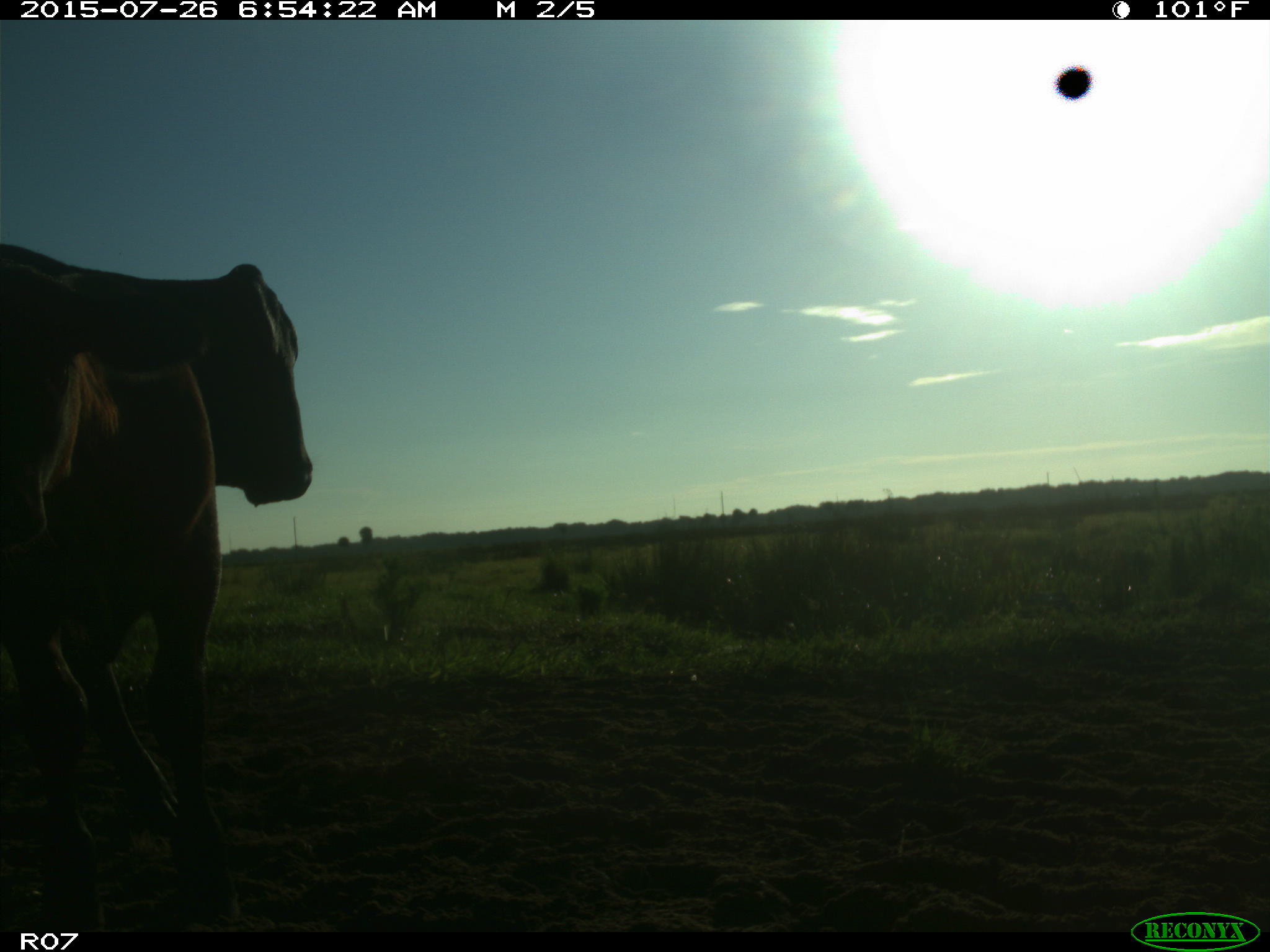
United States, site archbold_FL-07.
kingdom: Animalia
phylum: Chordata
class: Mammalia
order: Artiodactyla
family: Bovidae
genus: Bos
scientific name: Bos taurus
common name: domestic cow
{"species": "Bos taurus (domestic cow)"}